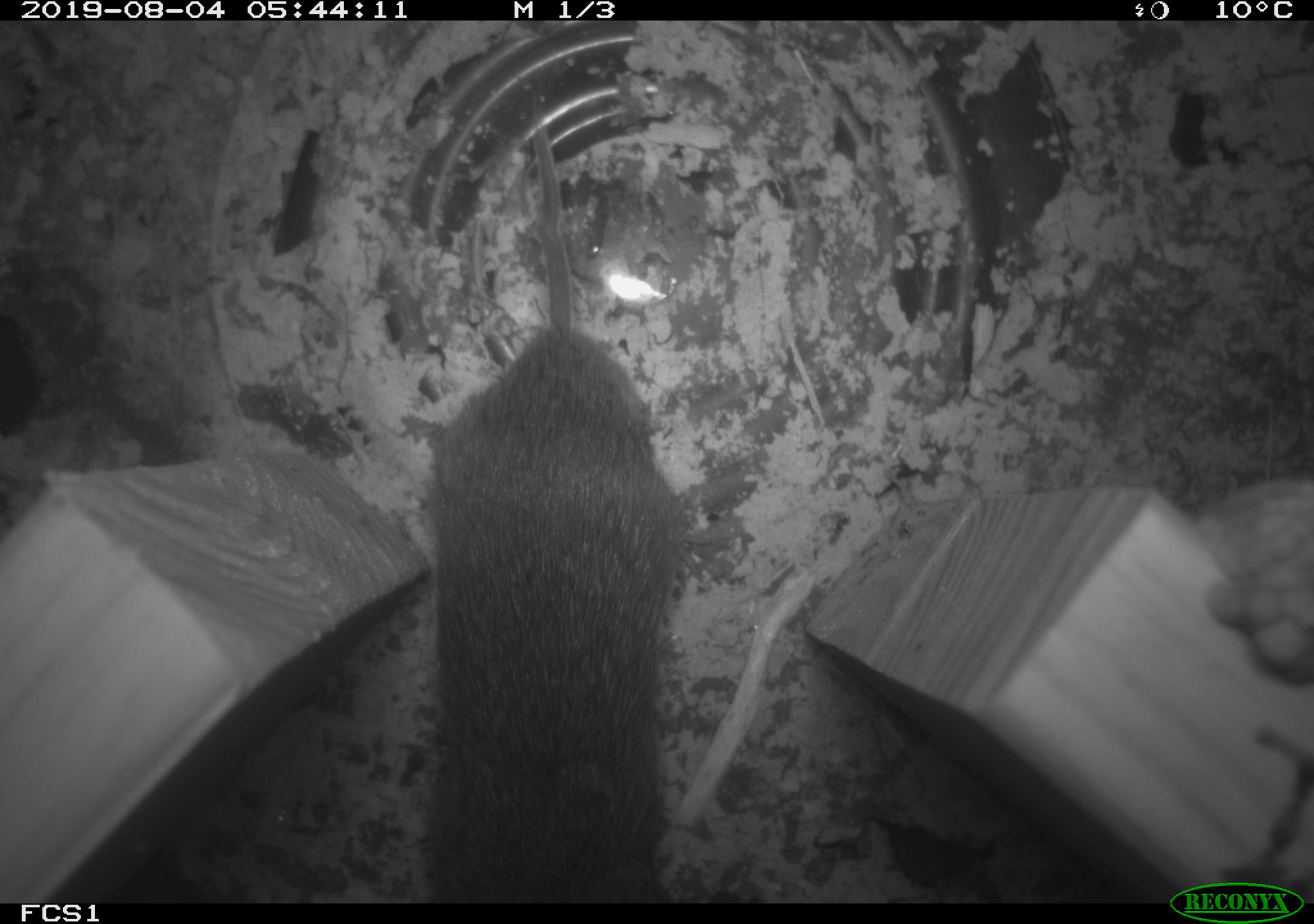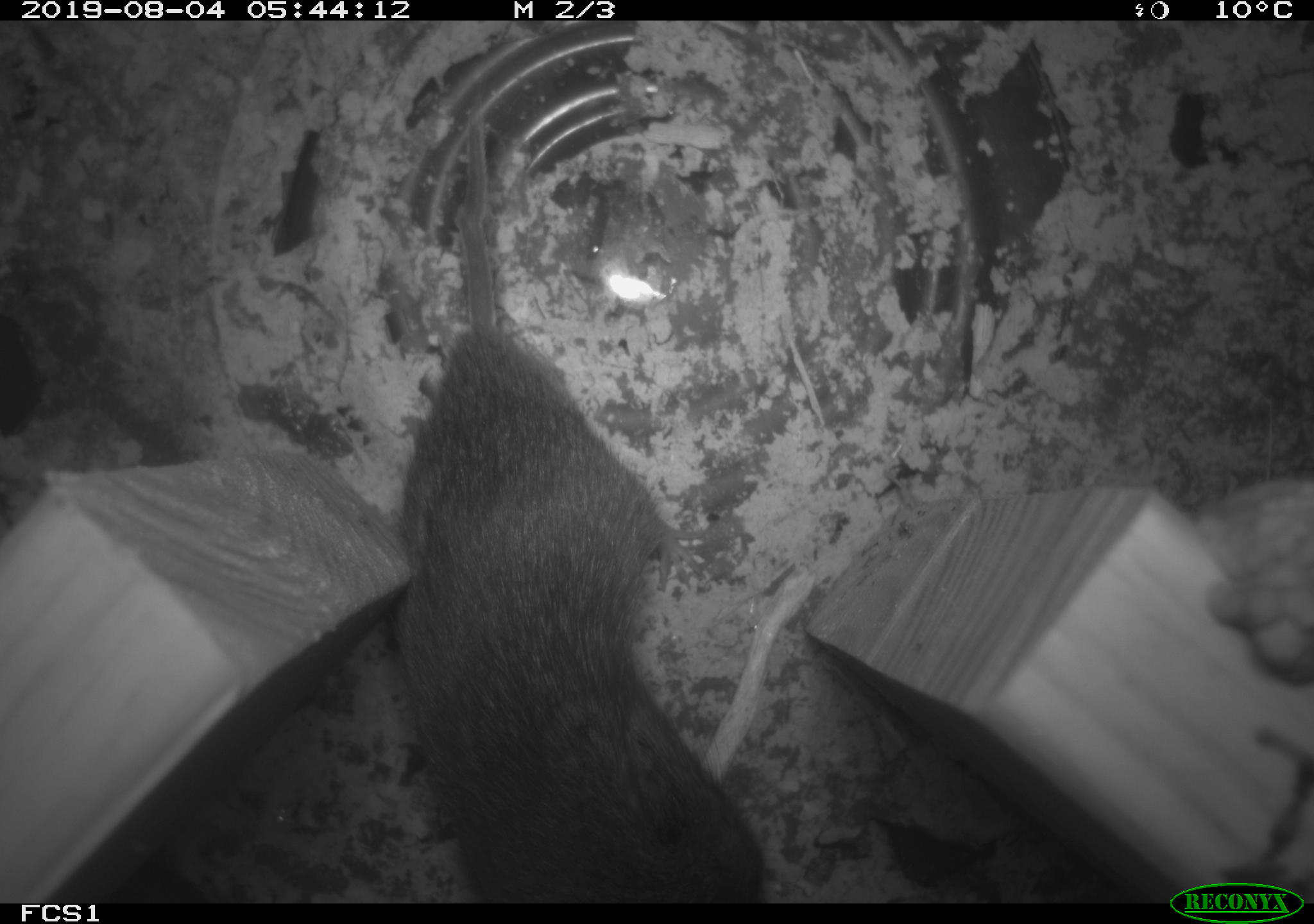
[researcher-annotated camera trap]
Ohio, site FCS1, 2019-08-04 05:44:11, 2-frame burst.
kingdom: Animalia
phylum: Chordata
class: Mammalia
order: Rodentia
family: Cricetidae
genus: Microtus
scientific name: Microtus pennsylvanicus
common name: meadow vole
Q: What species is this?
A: Meadow vole (Microtus pennsylvanicus).